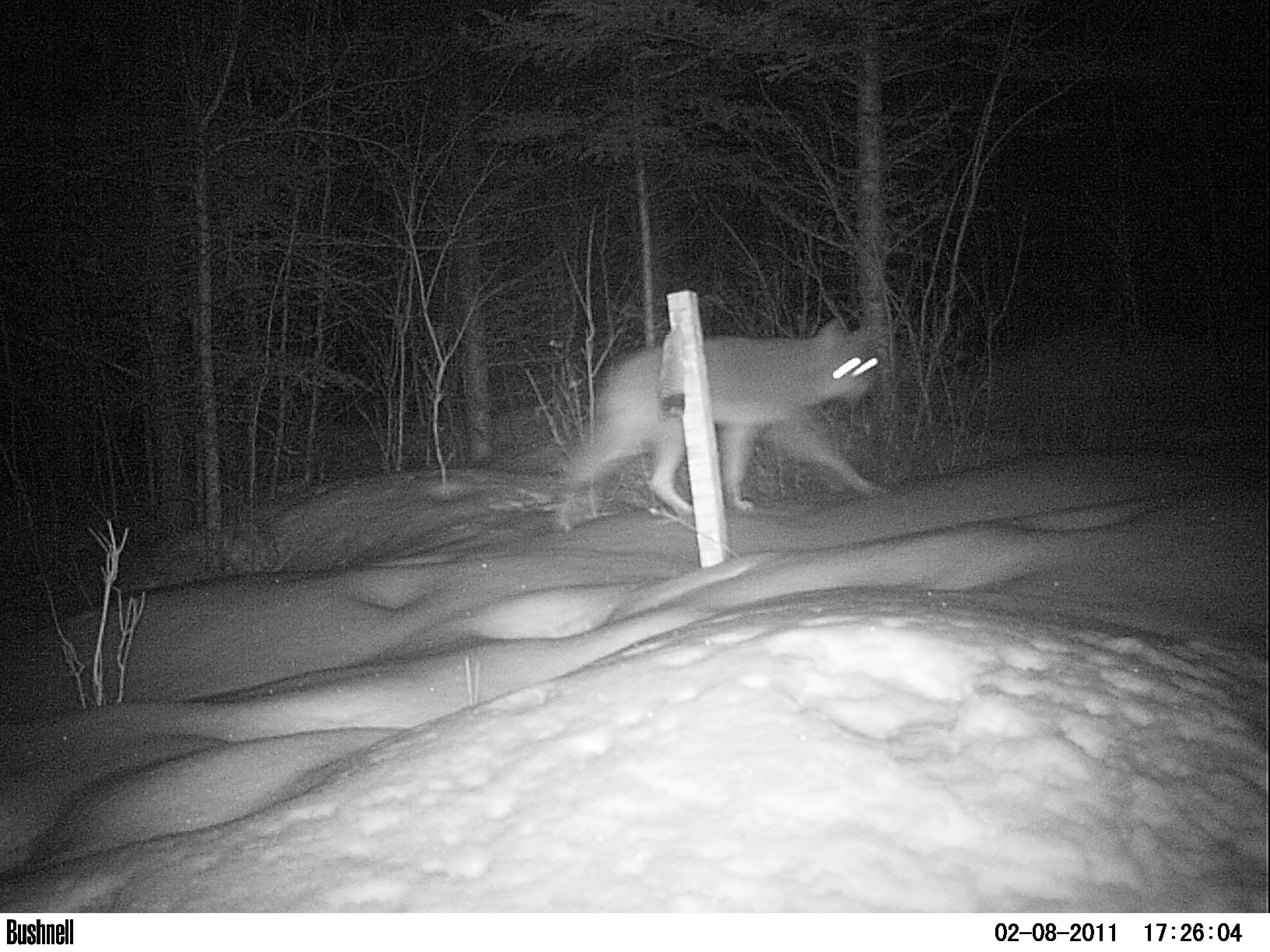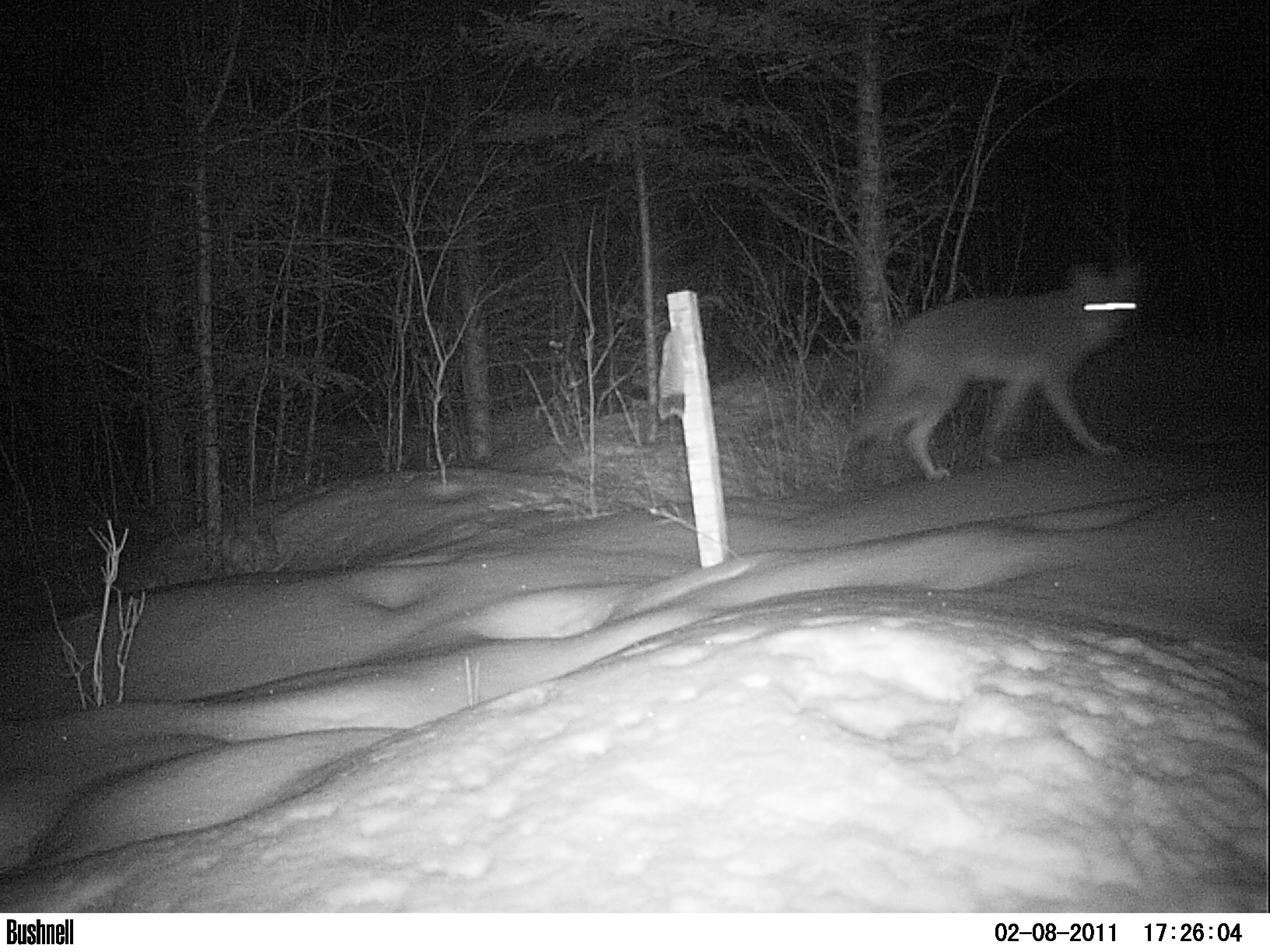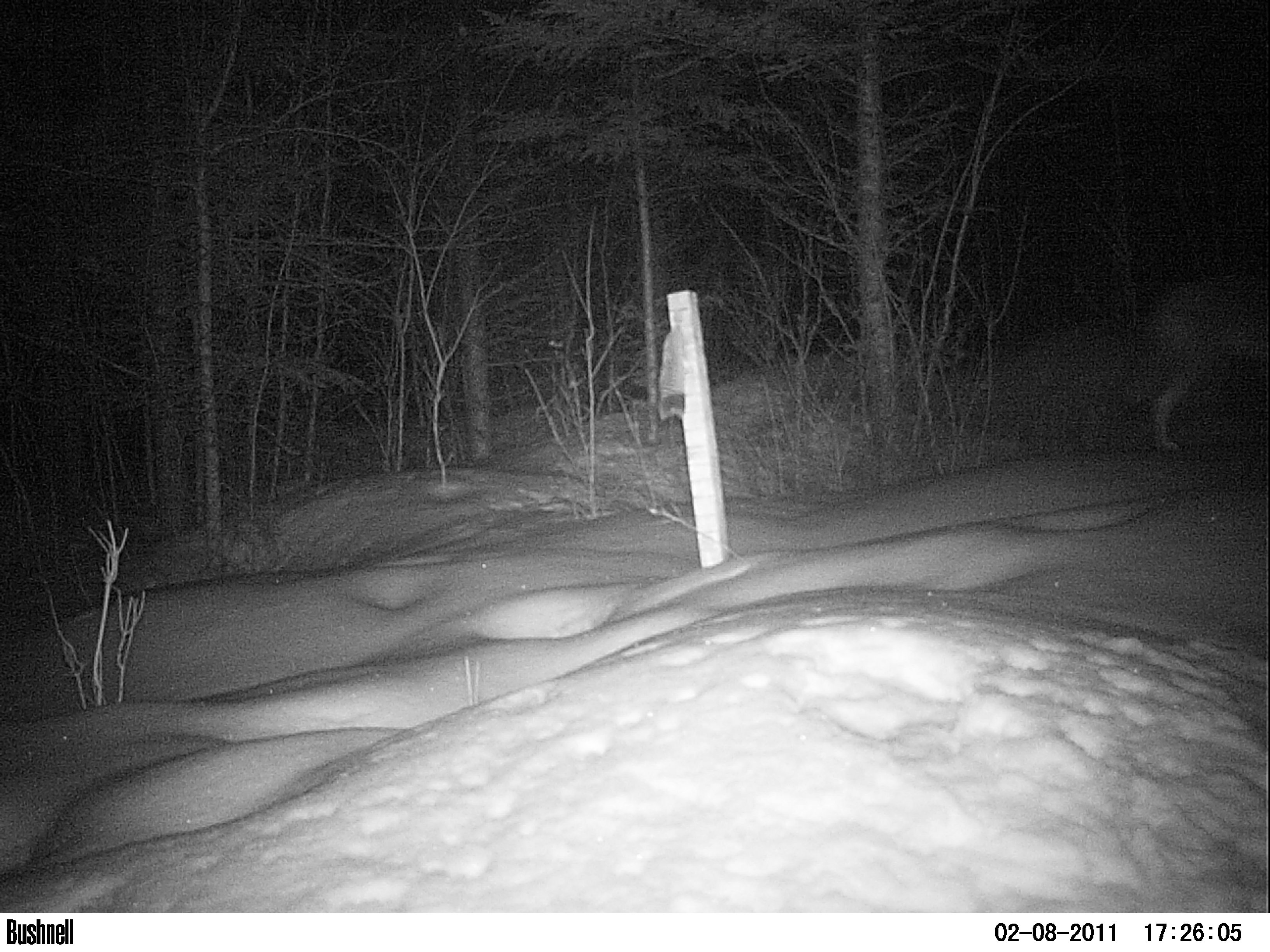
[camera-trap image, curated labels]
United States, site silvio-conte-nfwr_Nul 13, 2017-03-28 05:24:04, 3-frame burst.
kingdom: Animalia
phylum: Chordata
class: Mammalia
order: Carnivora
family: Canidae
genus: Canis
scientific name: Canis latrans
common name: coyote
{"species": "coyote (Canis latrans)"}